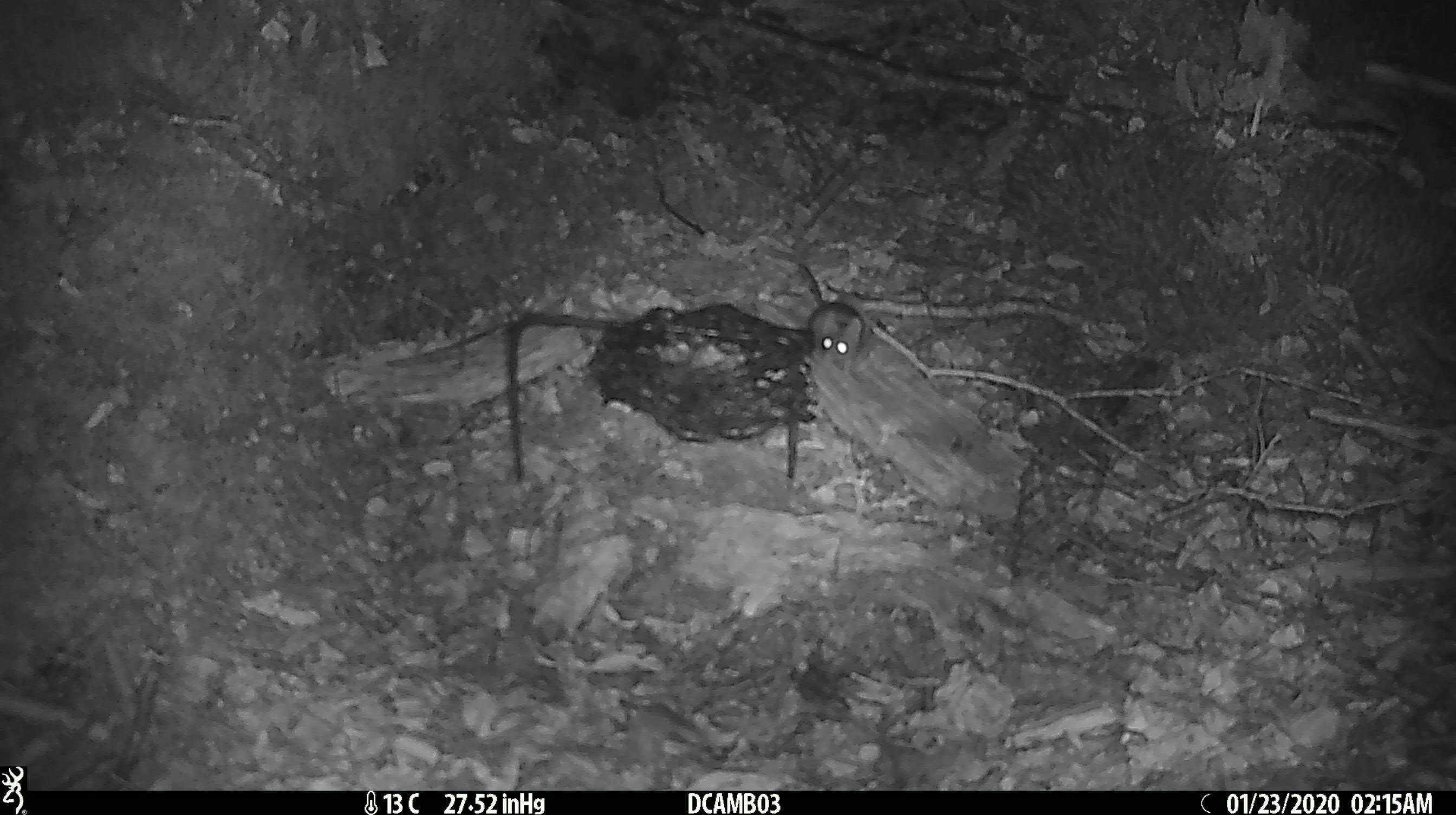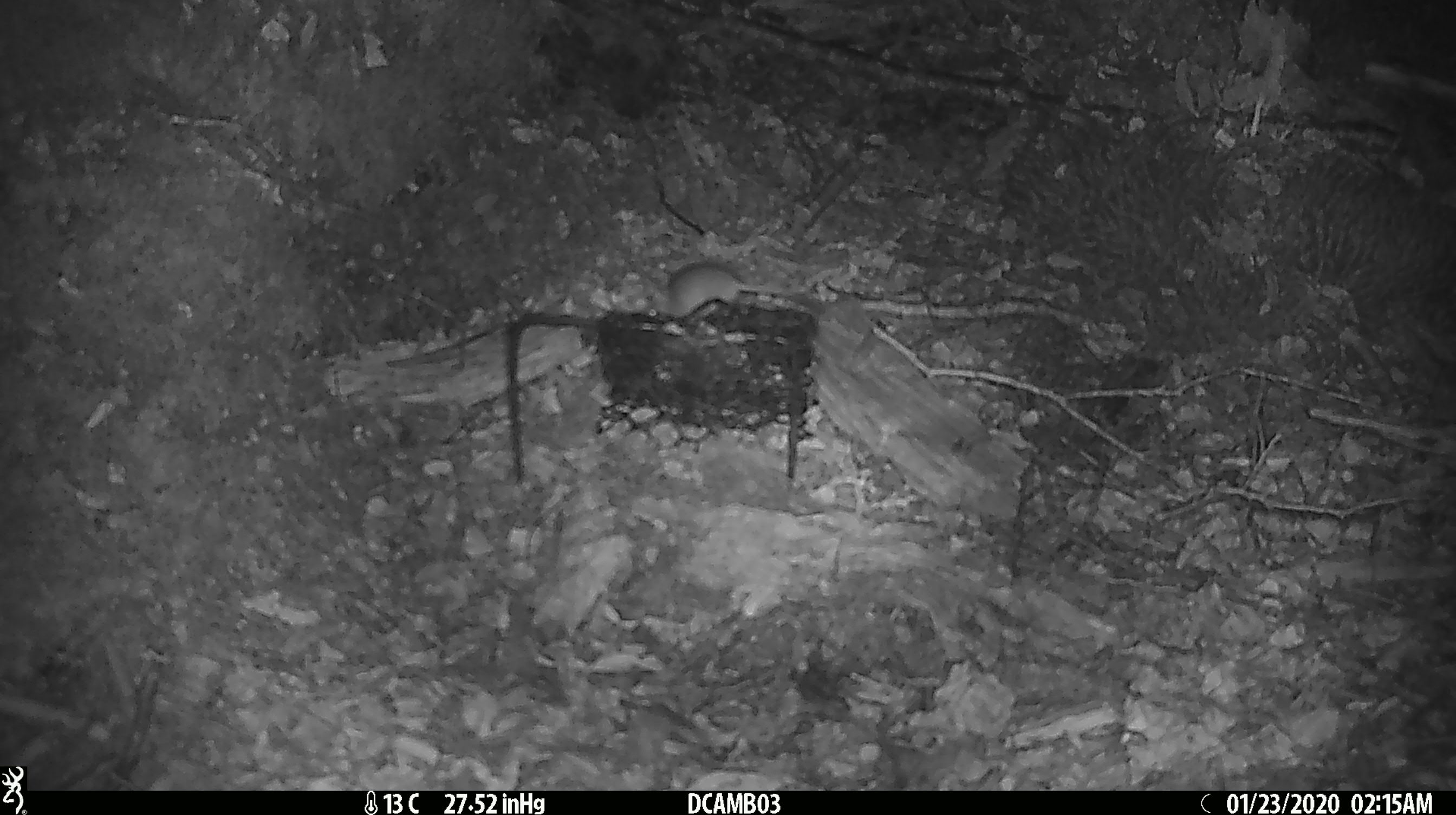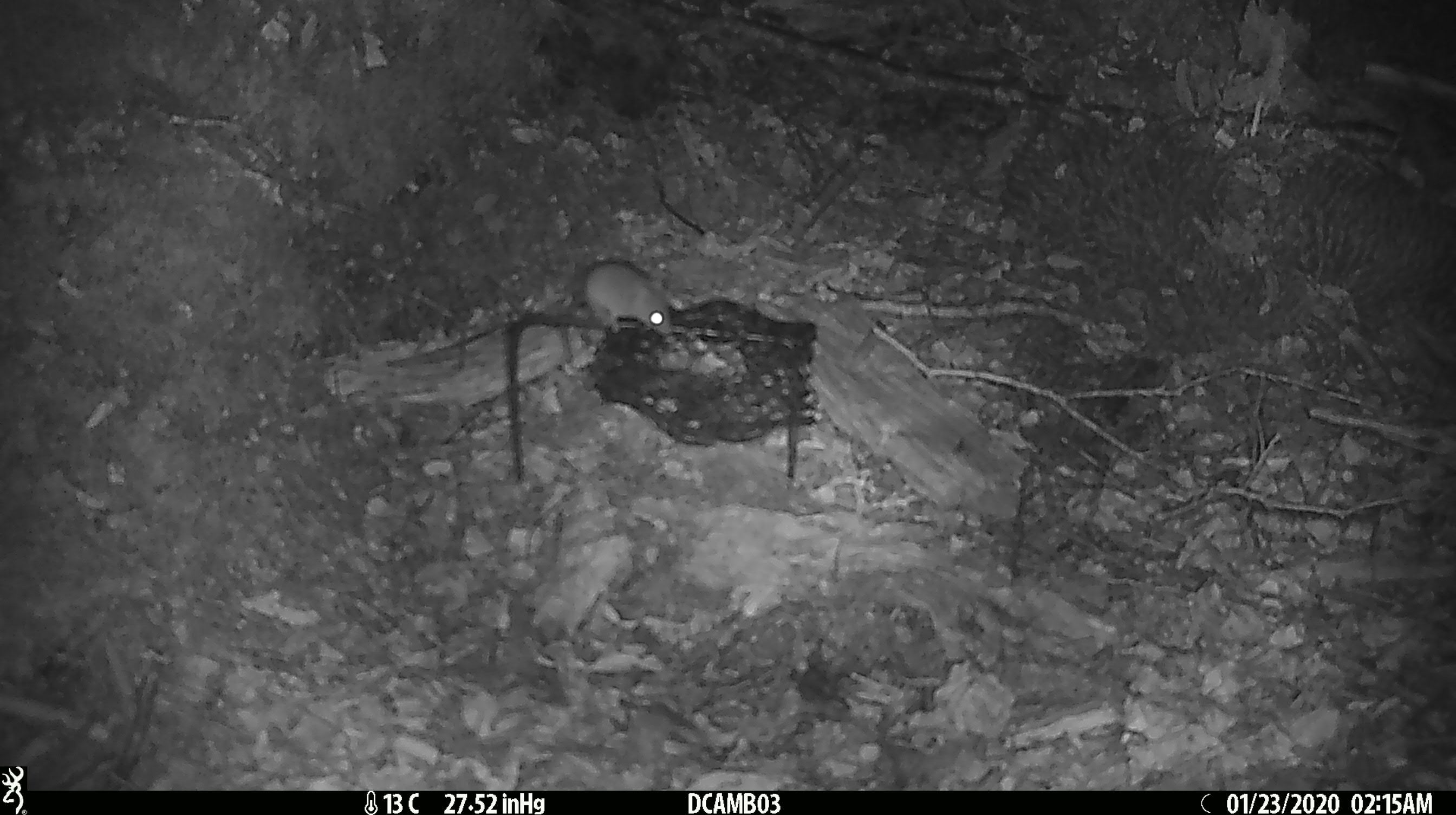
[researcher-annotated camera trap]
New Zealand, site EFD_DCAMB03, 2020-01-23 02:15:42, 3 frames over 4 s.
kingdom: Animalia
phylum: Chordata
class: Mammalia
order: Rodentia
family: Muridae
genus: Mus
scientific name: Mus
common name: mouse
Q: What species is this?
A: Mouse (Mus).